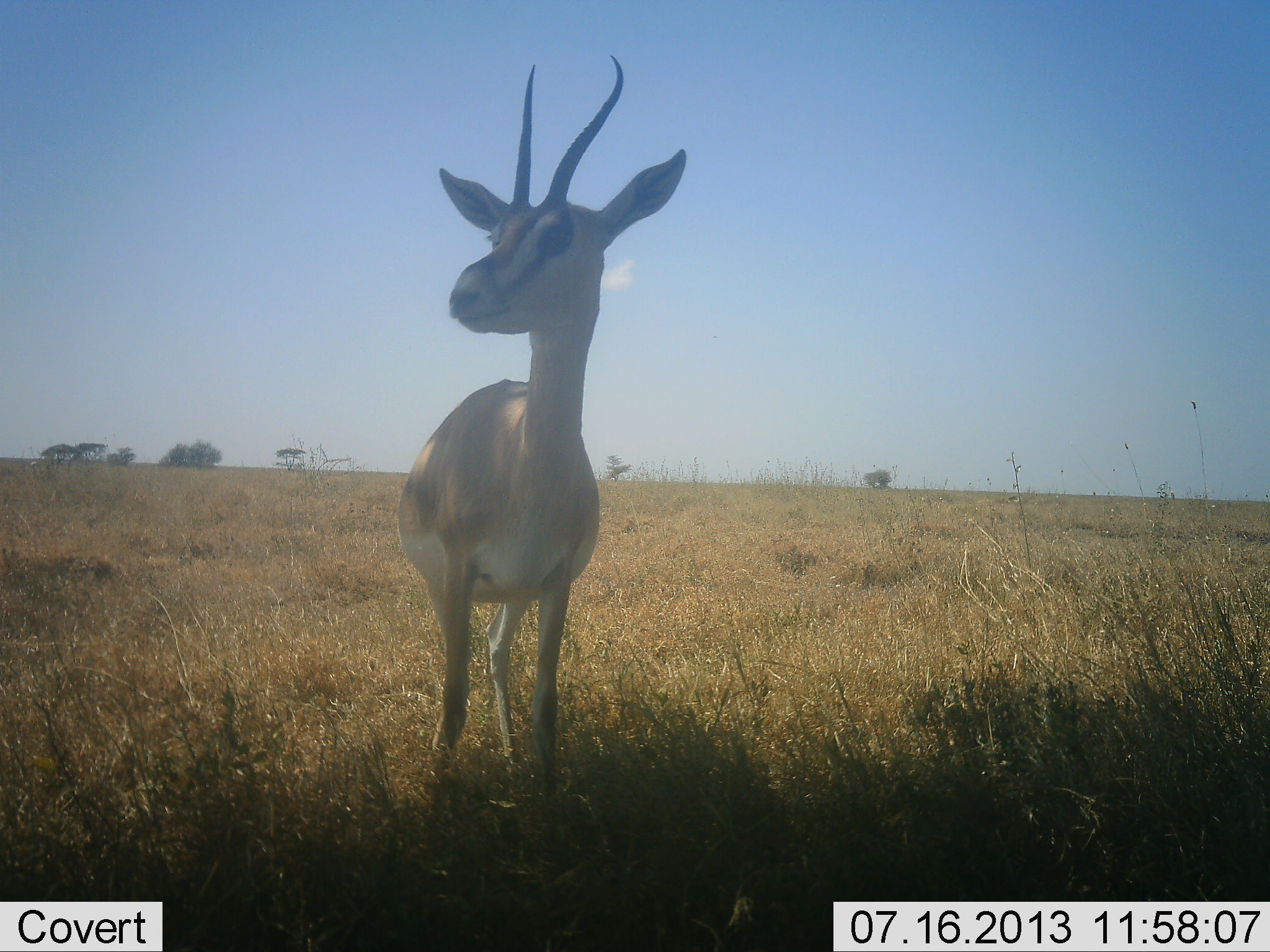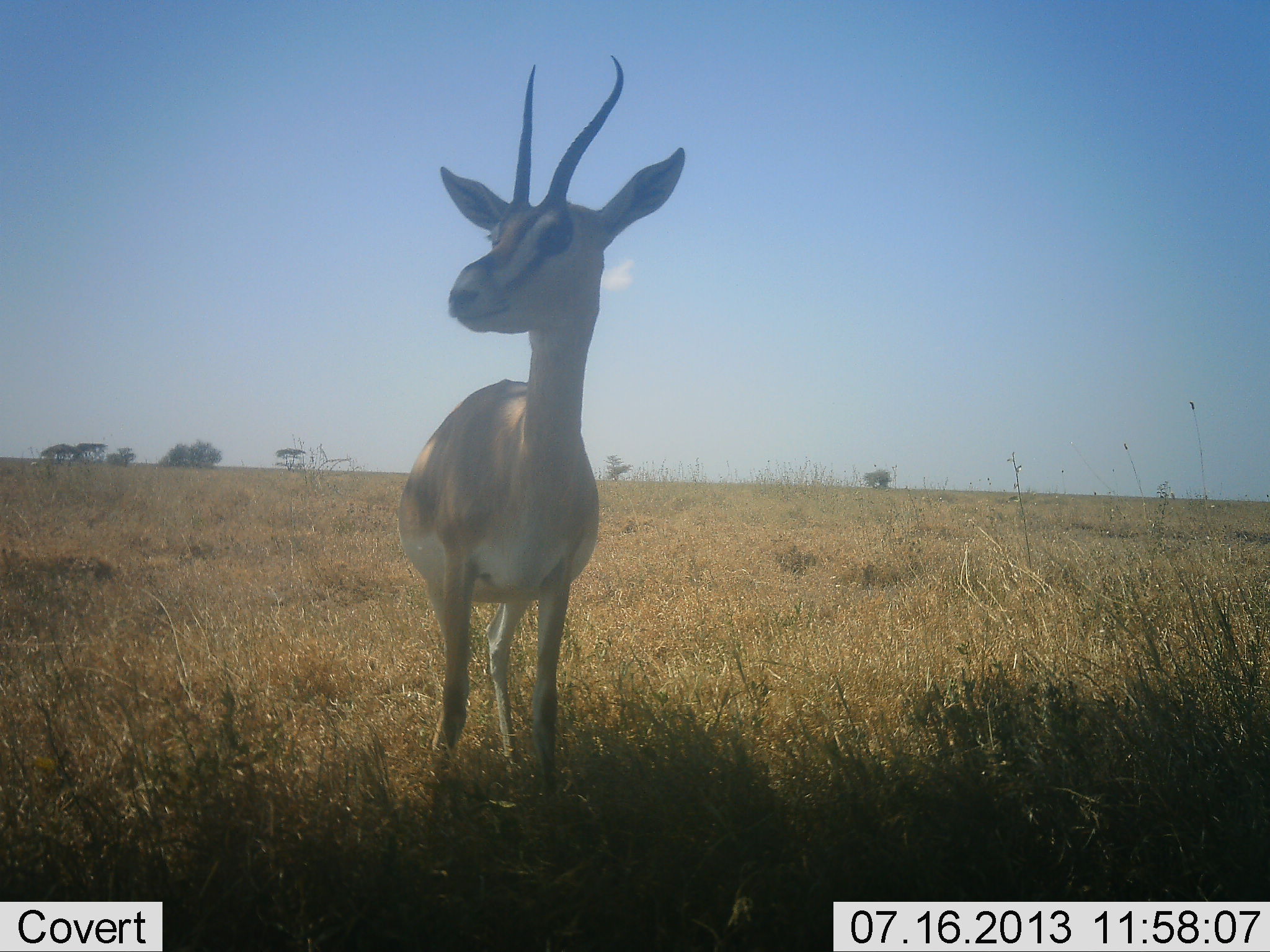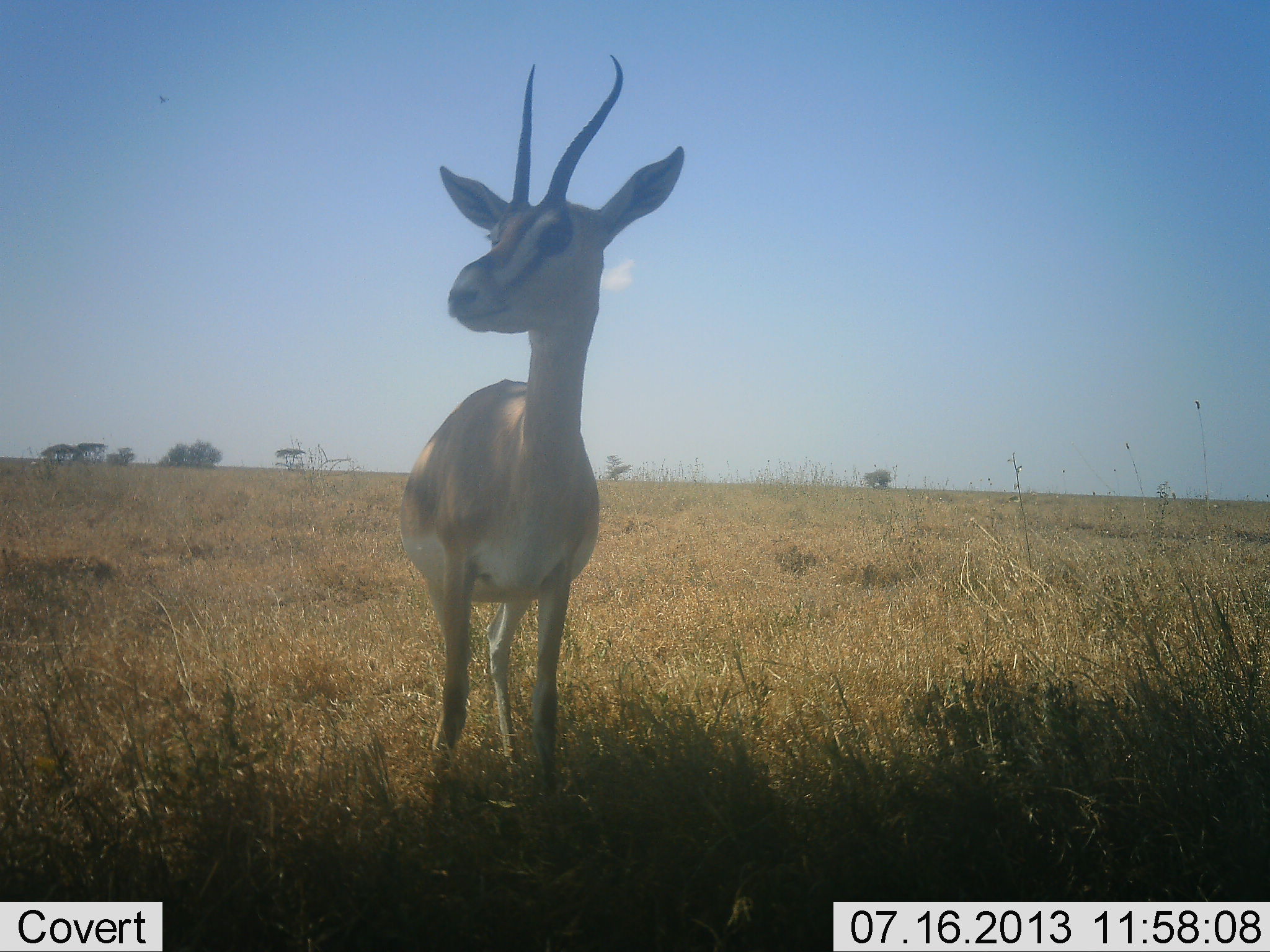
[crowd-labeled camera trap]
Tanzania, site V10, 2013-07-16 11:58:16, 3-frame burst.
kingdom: Animalia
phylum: Chordata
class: Mammalia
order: Artiodactyla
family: Bovidae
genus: Nanger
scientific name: Nanger granti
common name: grant's gazelle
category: gazellegrants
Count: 1.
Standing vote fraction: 100%.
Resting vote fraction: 0%.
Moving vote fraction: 0%.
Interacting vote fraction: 0%.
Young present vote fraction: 10%.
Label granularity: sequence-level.